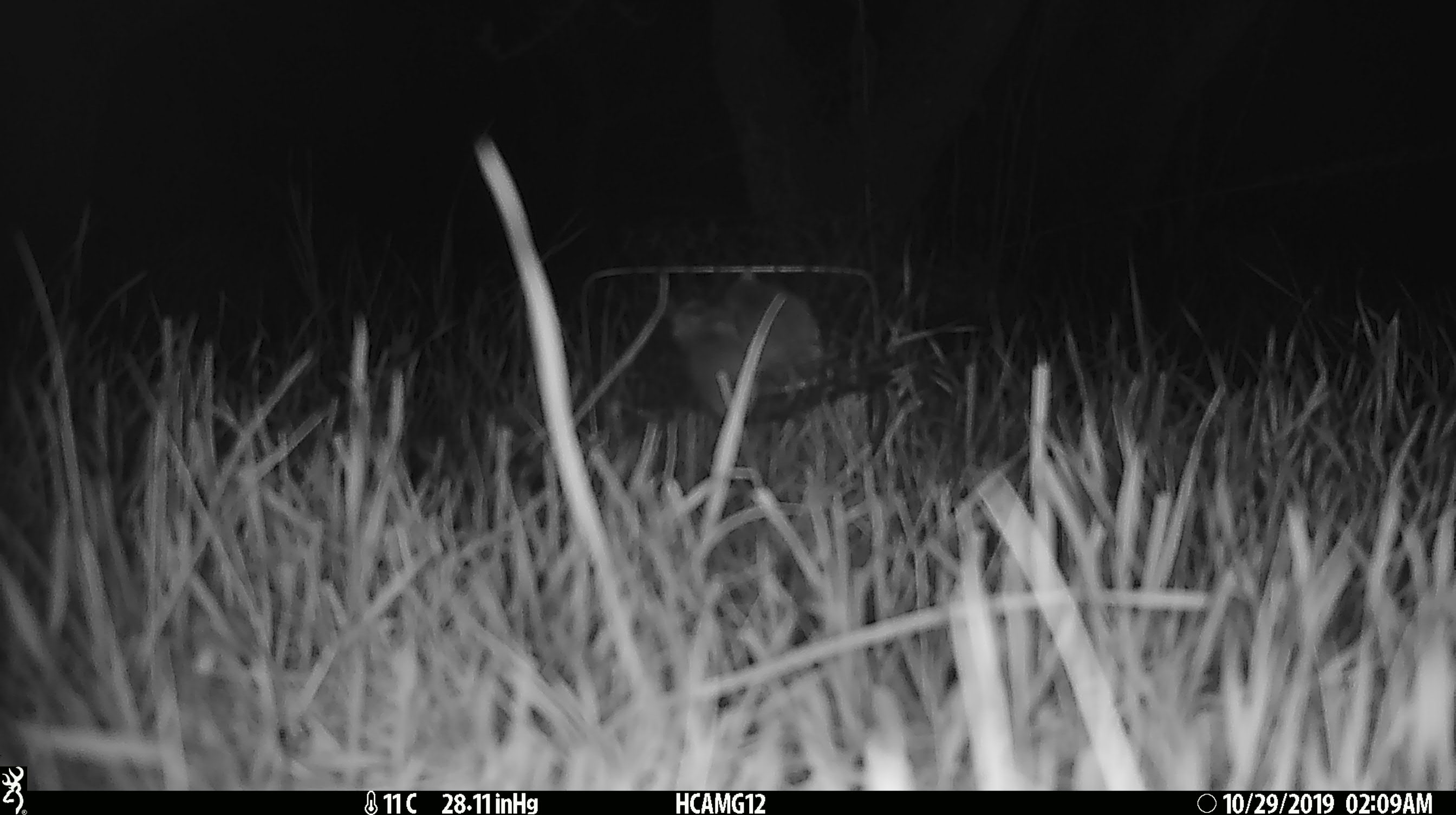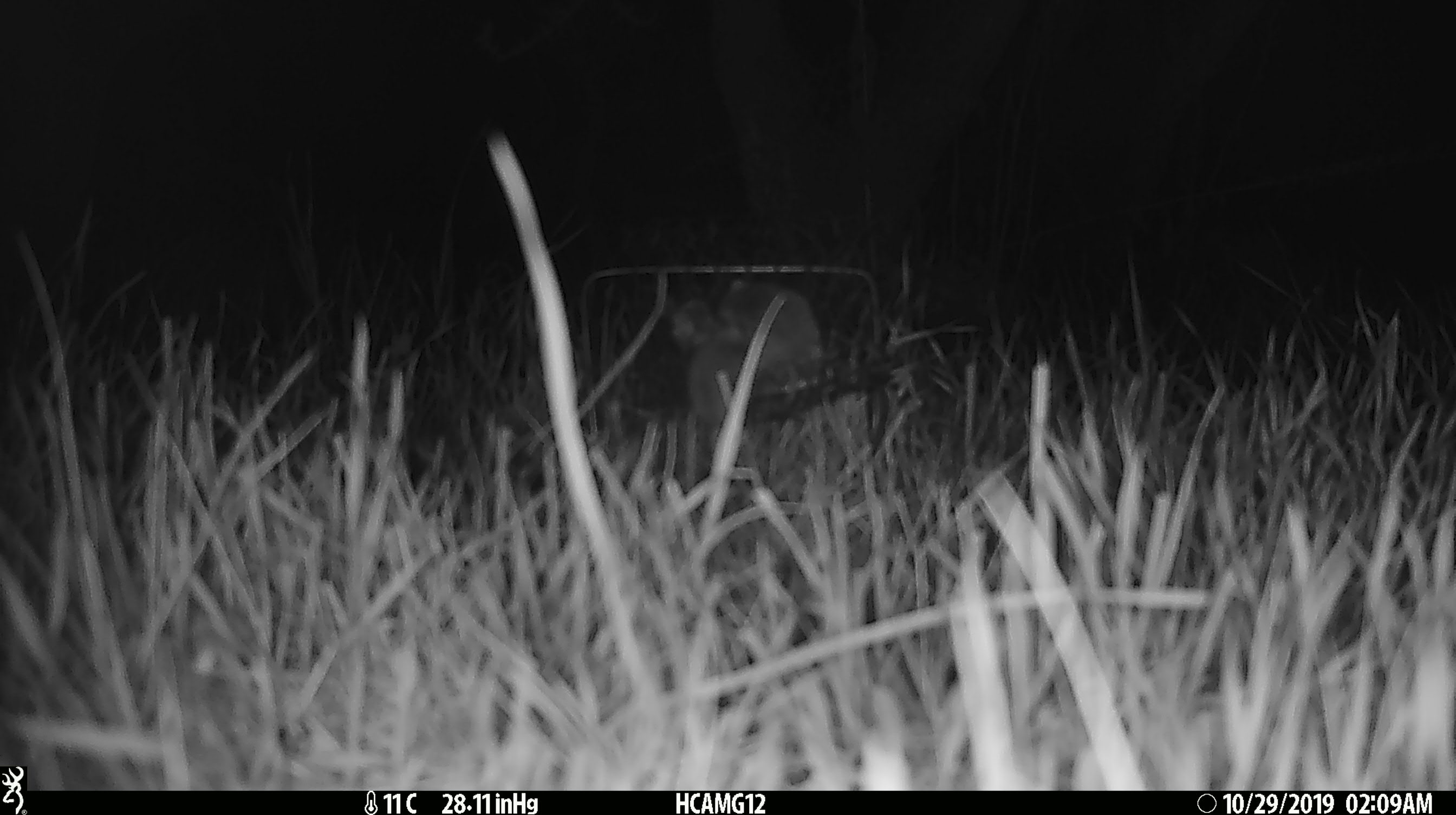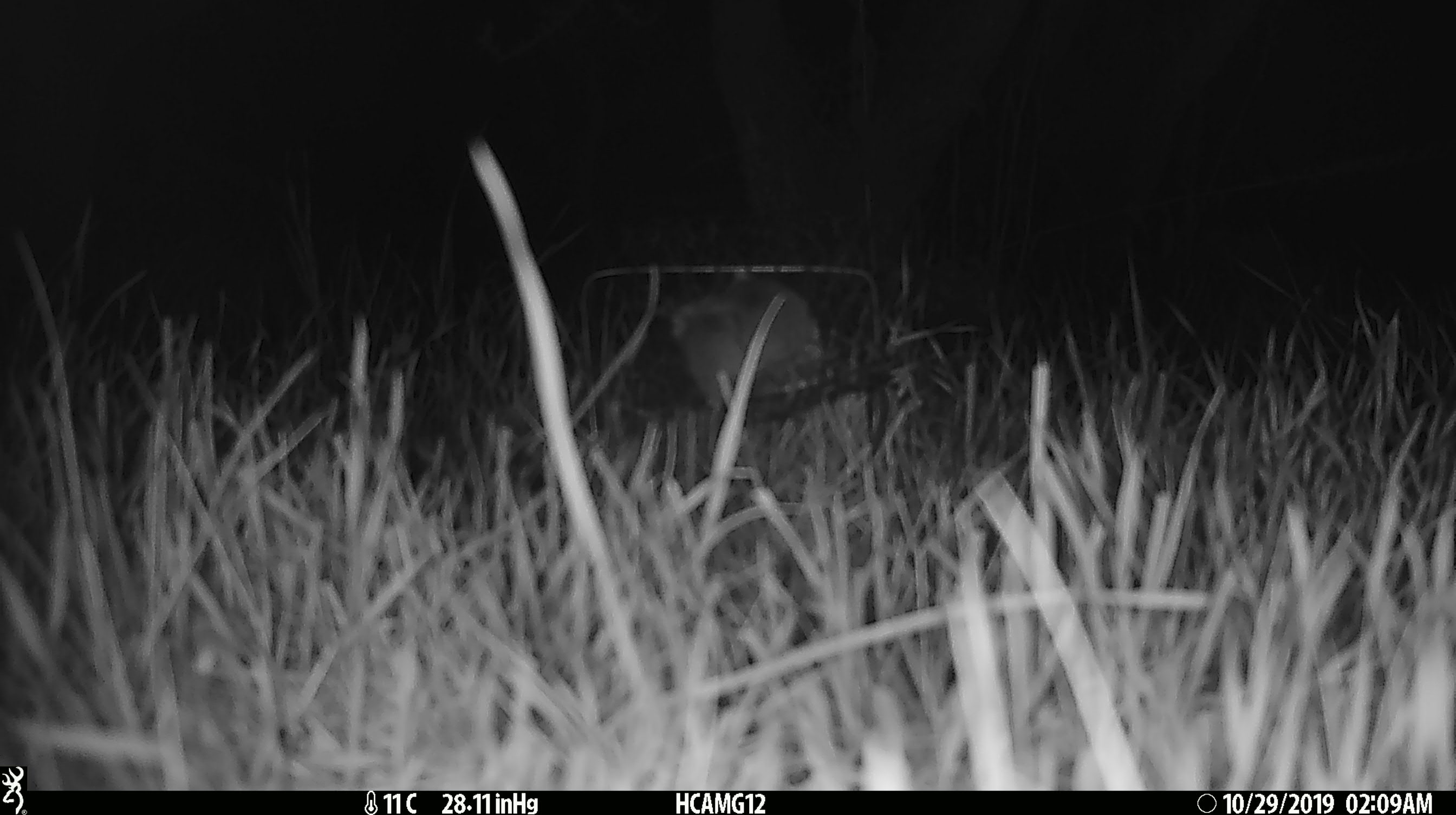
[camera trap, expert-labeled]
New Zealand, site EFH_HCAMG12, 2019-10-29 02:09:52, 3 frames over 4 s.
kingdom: Animalia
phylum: Chordata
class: Mammalia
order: Rodentia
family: Muridae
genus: Mus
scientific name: Mus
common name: mouse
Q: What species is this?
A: Mouse (Mus).